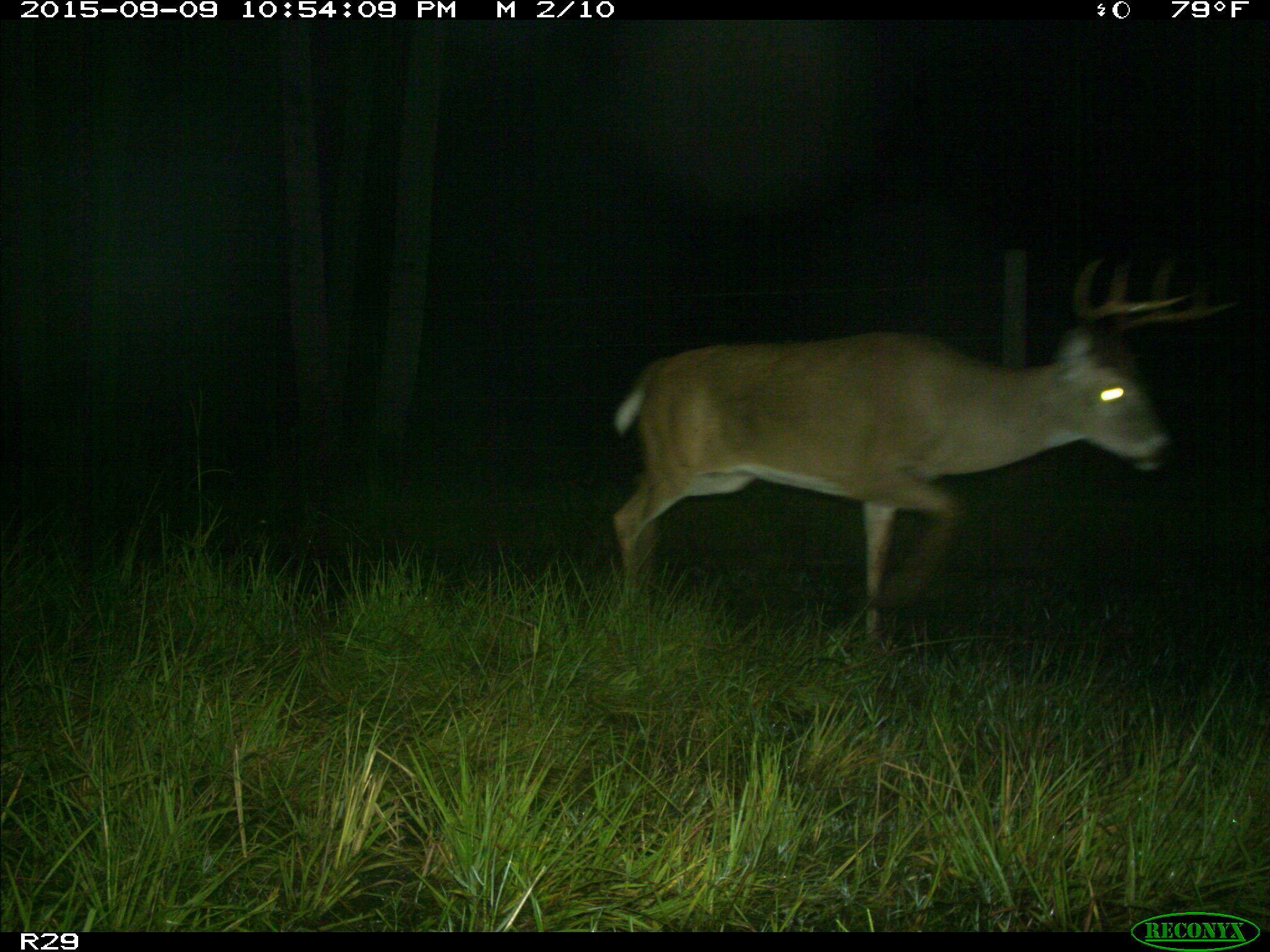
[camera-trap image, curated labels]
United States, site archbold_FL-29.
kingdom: Animalia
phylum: Chordata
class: Mammalia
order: Artiodactyla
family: Cervidae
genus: Odocoileus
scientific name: Odocoileus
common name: deer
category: unidentified deer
Unidentified deer (deer) (Odocoileus).